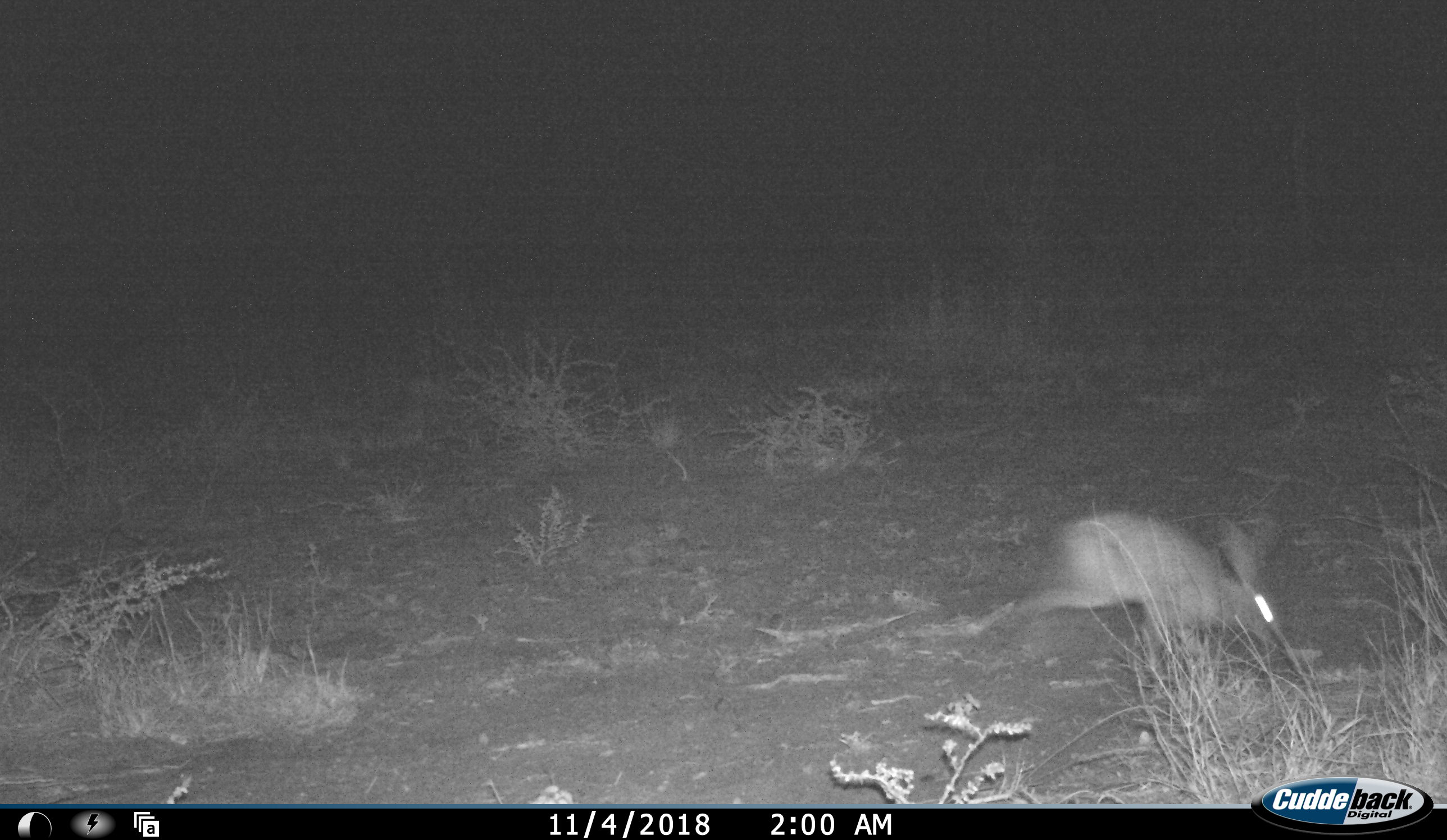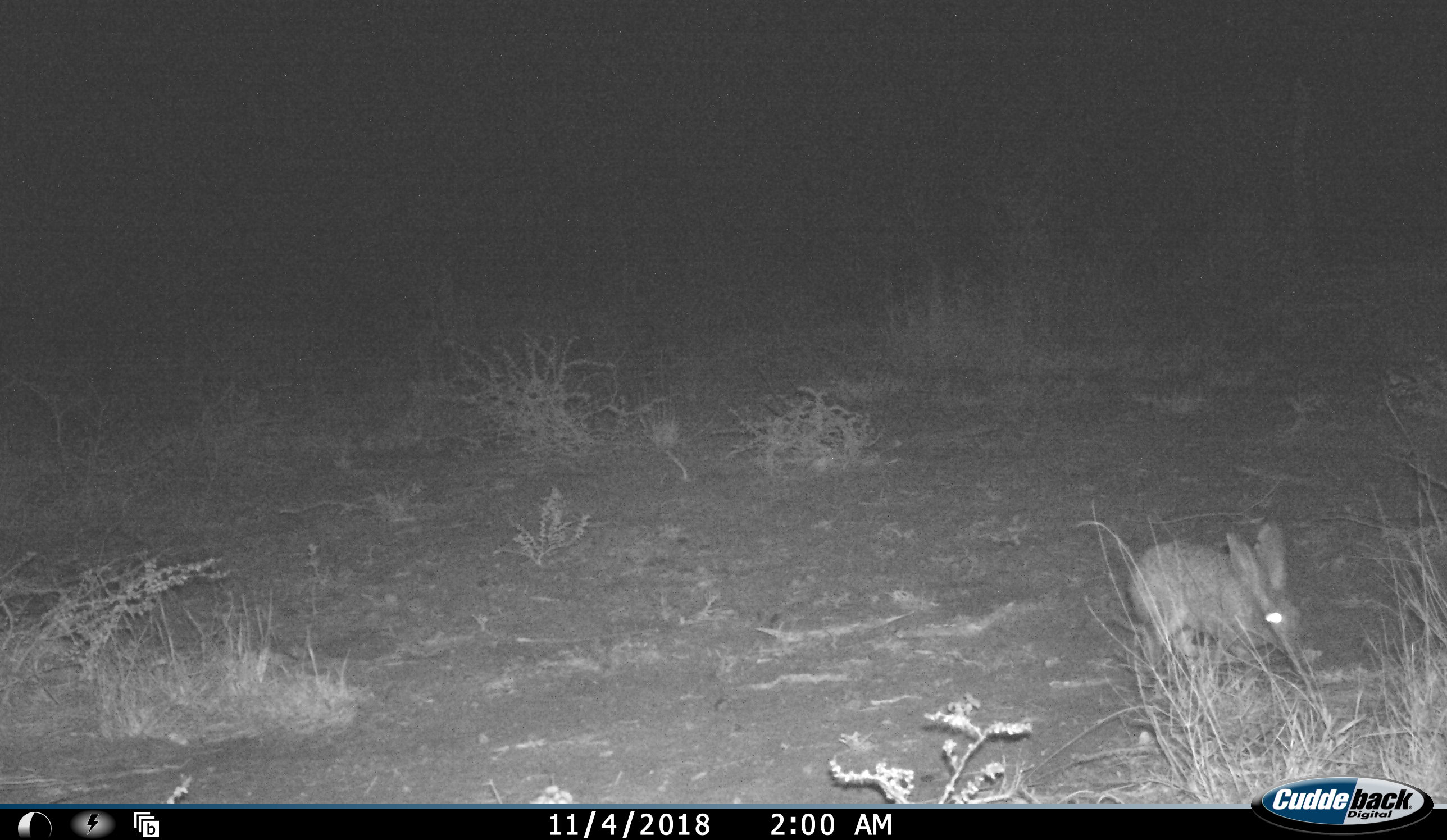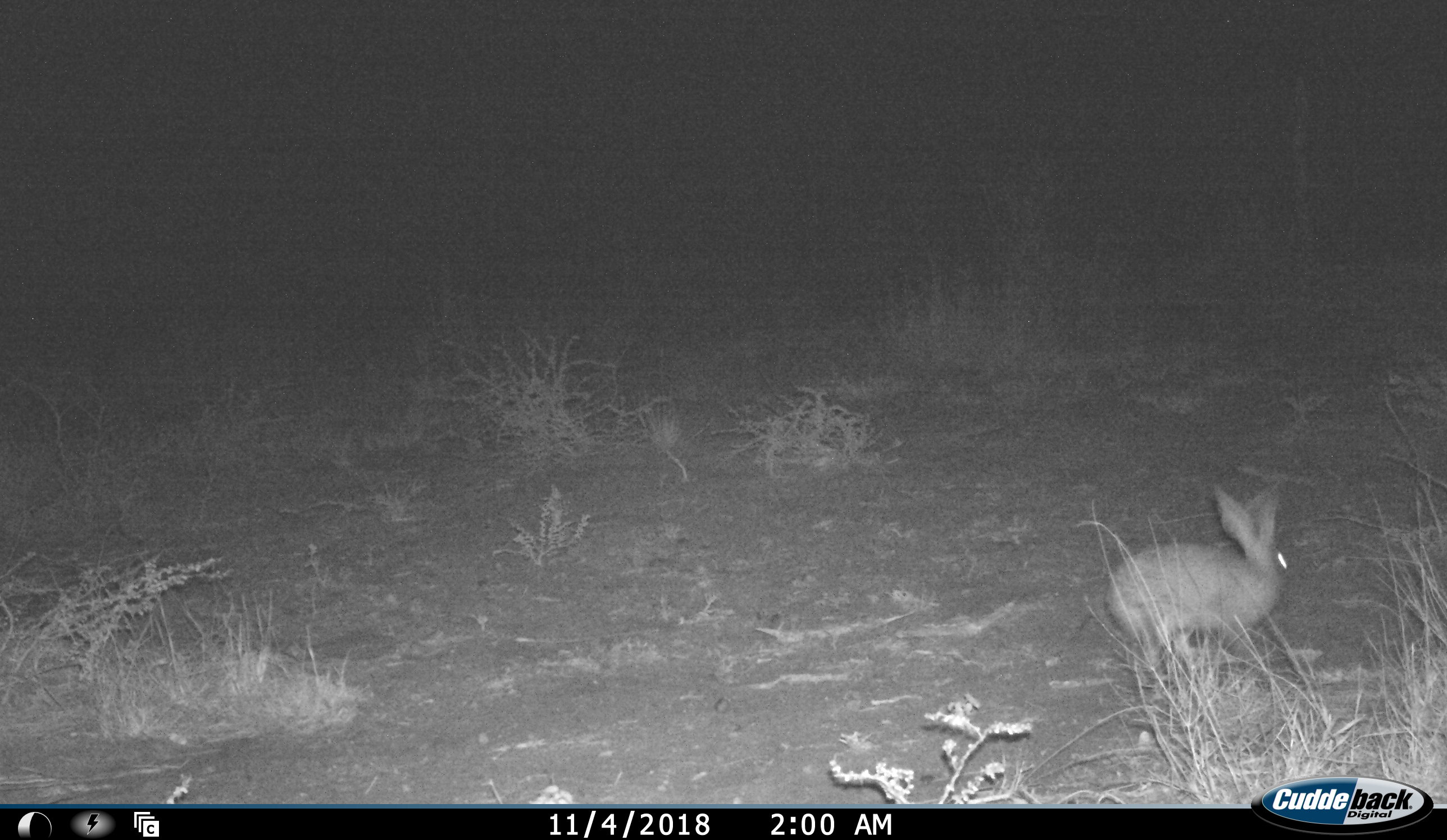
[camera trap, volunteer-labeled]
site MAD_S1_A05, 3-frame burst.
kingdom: Animalia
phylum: Chordata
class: Mammalia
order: Lagomorpha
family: Leporidae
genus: Lepus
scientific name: Lepus capensis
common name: cape hare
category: harecape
Harecape (cape hare) (Lepus capensis), count 1. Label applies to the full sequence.